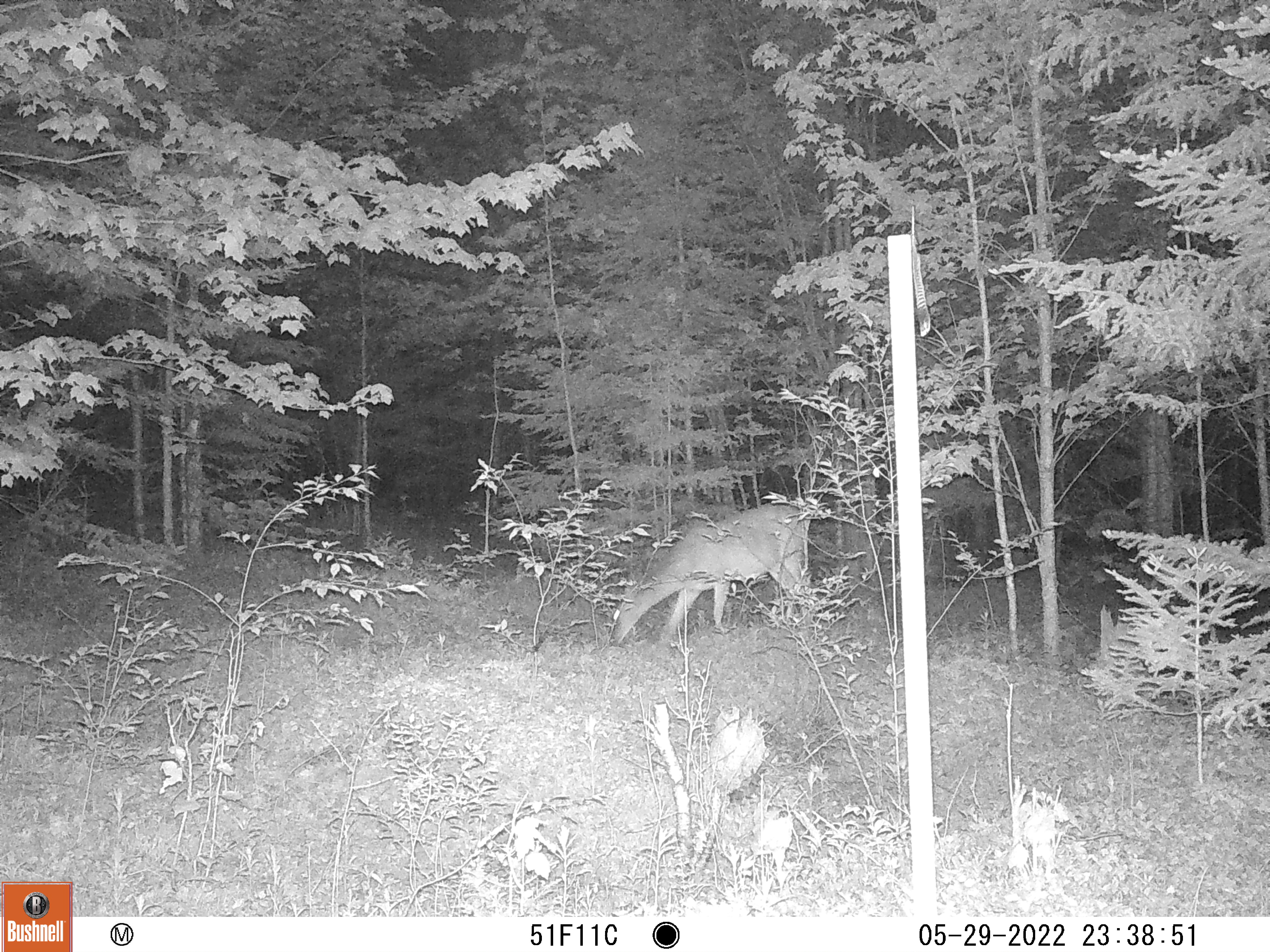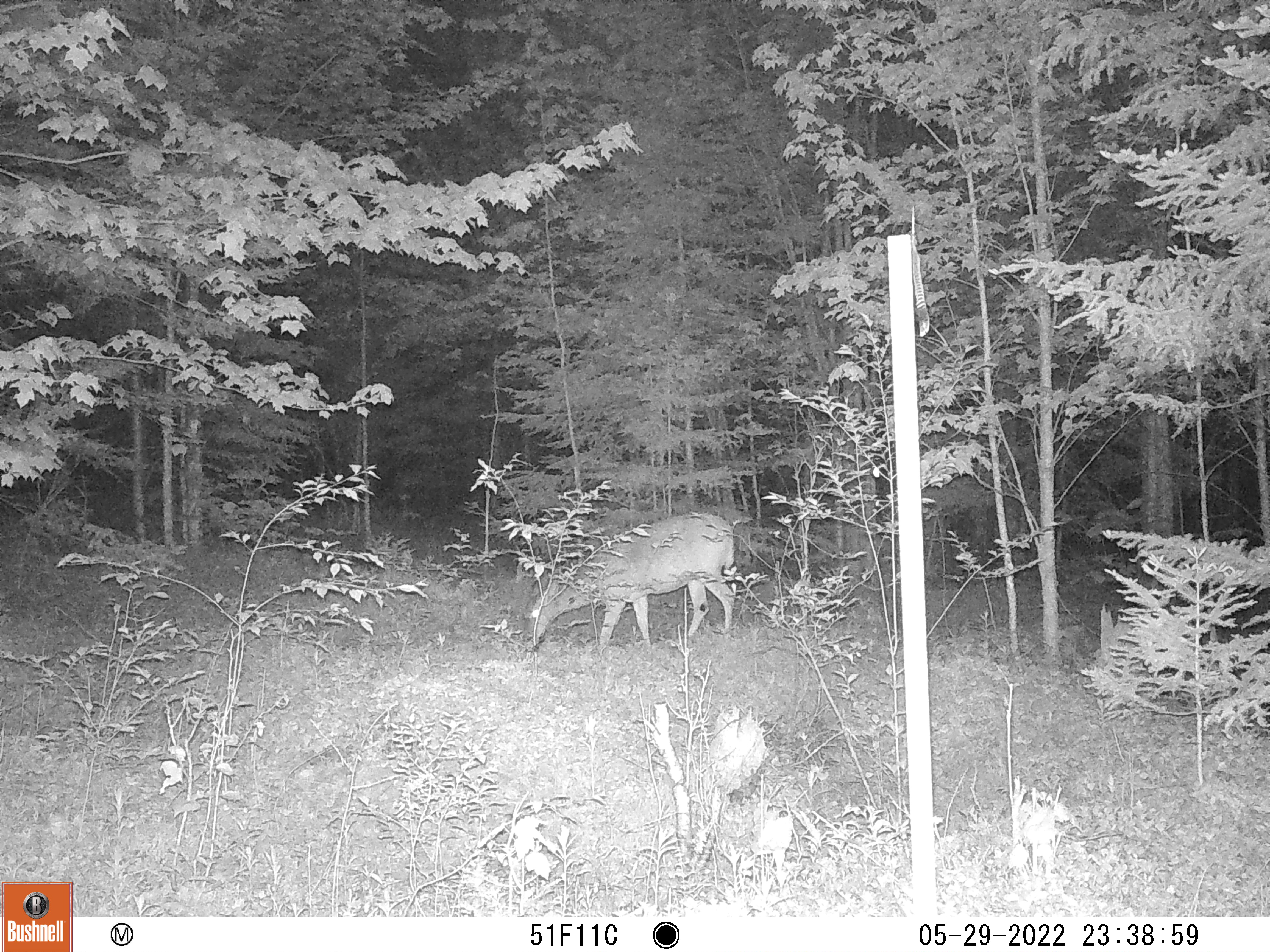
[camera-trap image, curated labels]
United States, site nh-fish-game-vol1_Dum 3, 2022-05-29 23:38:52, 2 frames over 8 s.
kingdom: Animalia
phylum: Chordata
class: Mammalia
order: Artiodactyla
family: Cervidae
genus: Odocoileus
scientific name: Odocoileus virginianus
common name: white-tailed deer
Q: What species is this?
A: White-tailed deer (Odocoileus virginianus).